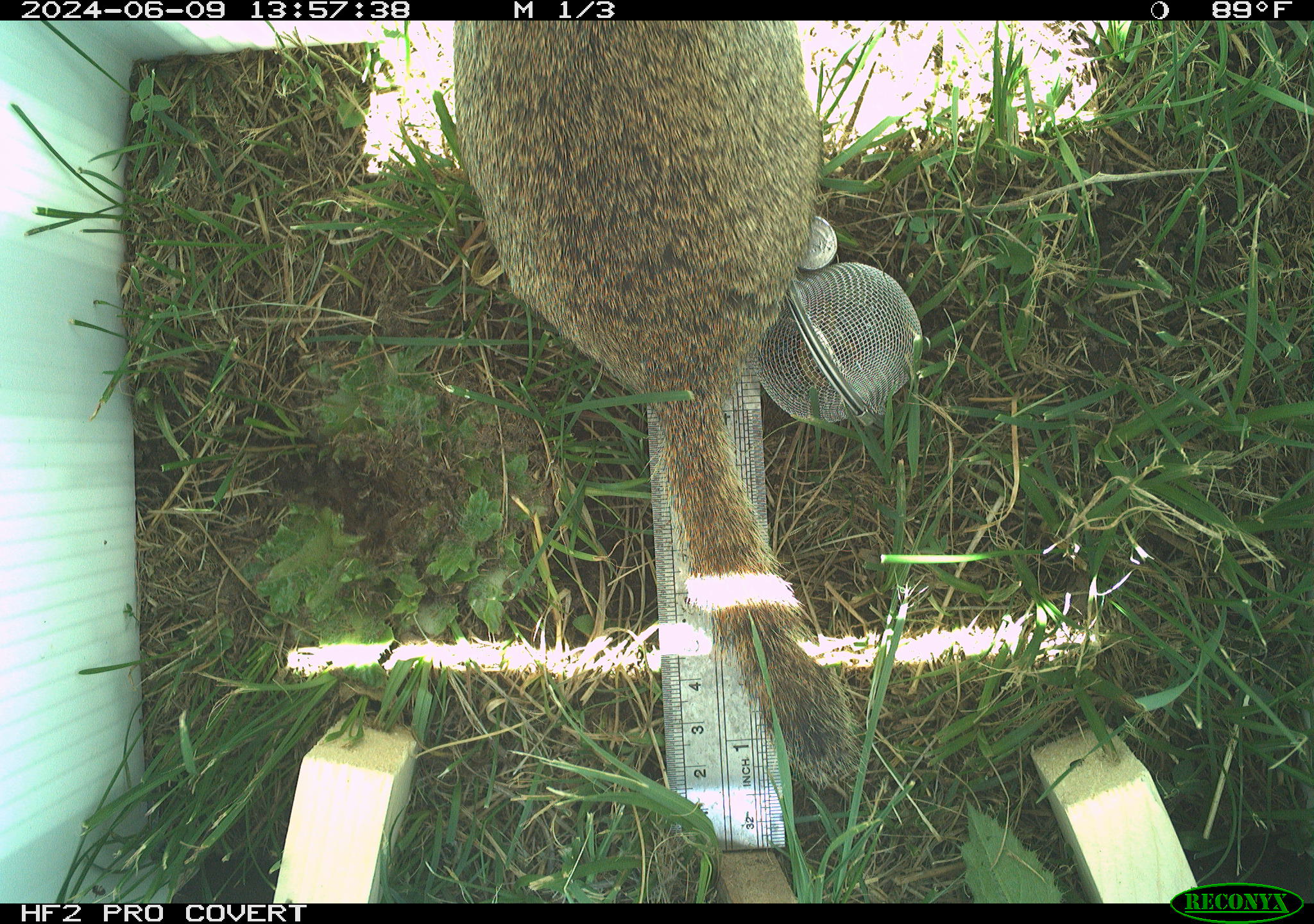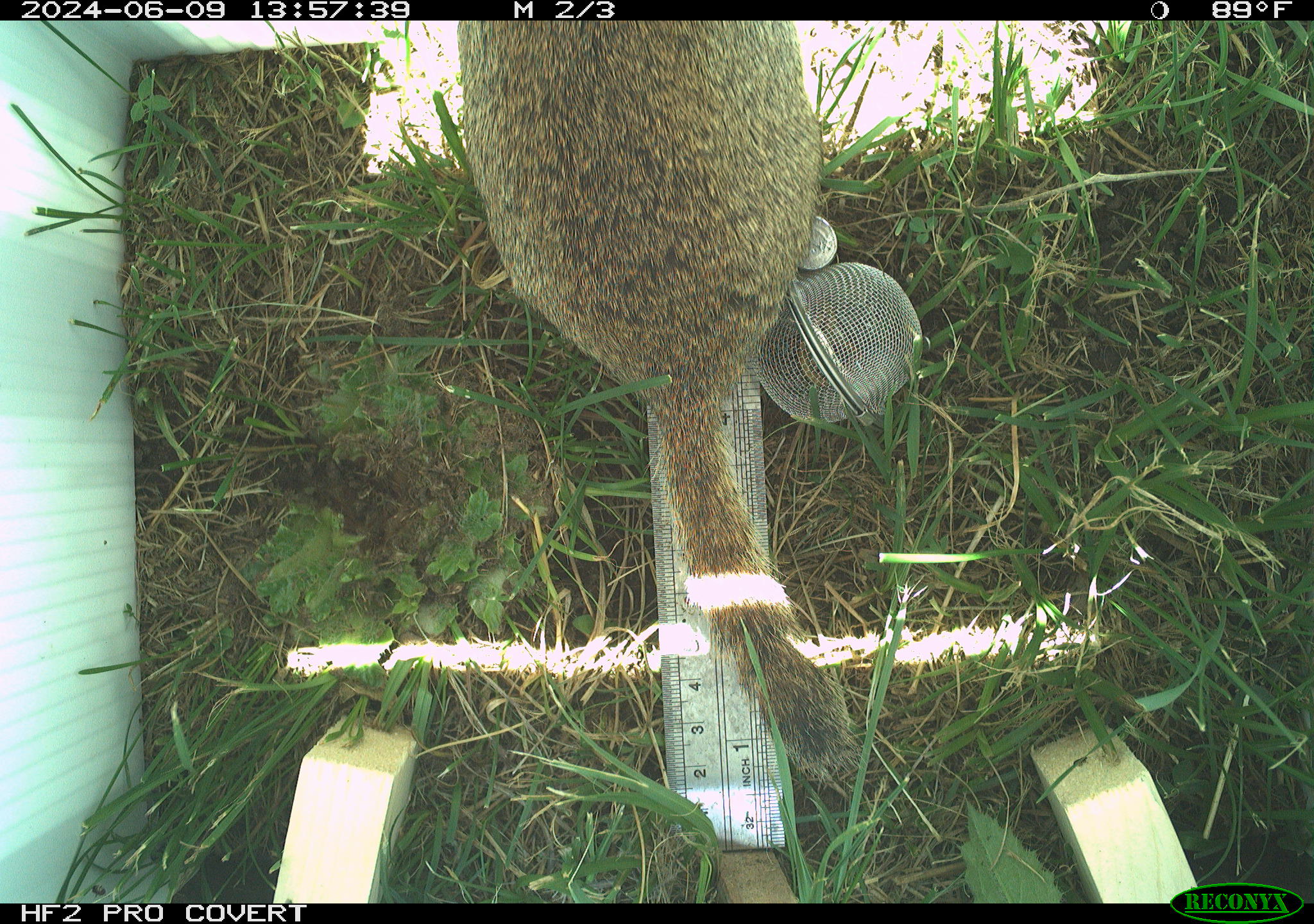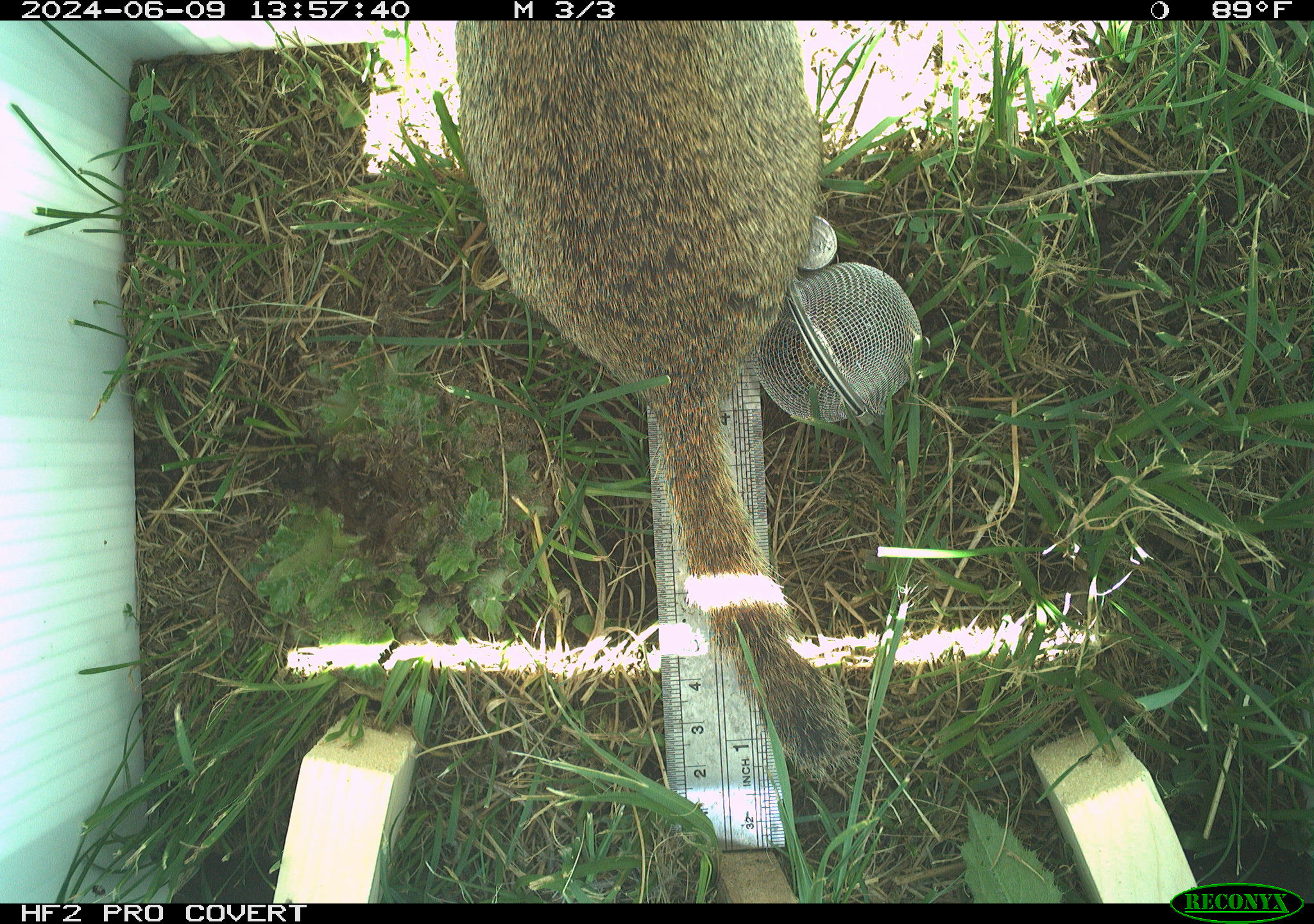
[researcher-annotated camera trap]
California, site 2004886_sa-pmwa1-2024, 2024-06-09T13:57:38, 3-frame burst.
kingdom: Animalia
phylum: Chordata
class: Mammalia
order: Rodentia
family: Sciuridae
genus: Urocitellus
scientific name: Urocitellus beldingi beldingi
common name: belding's ground squirrel